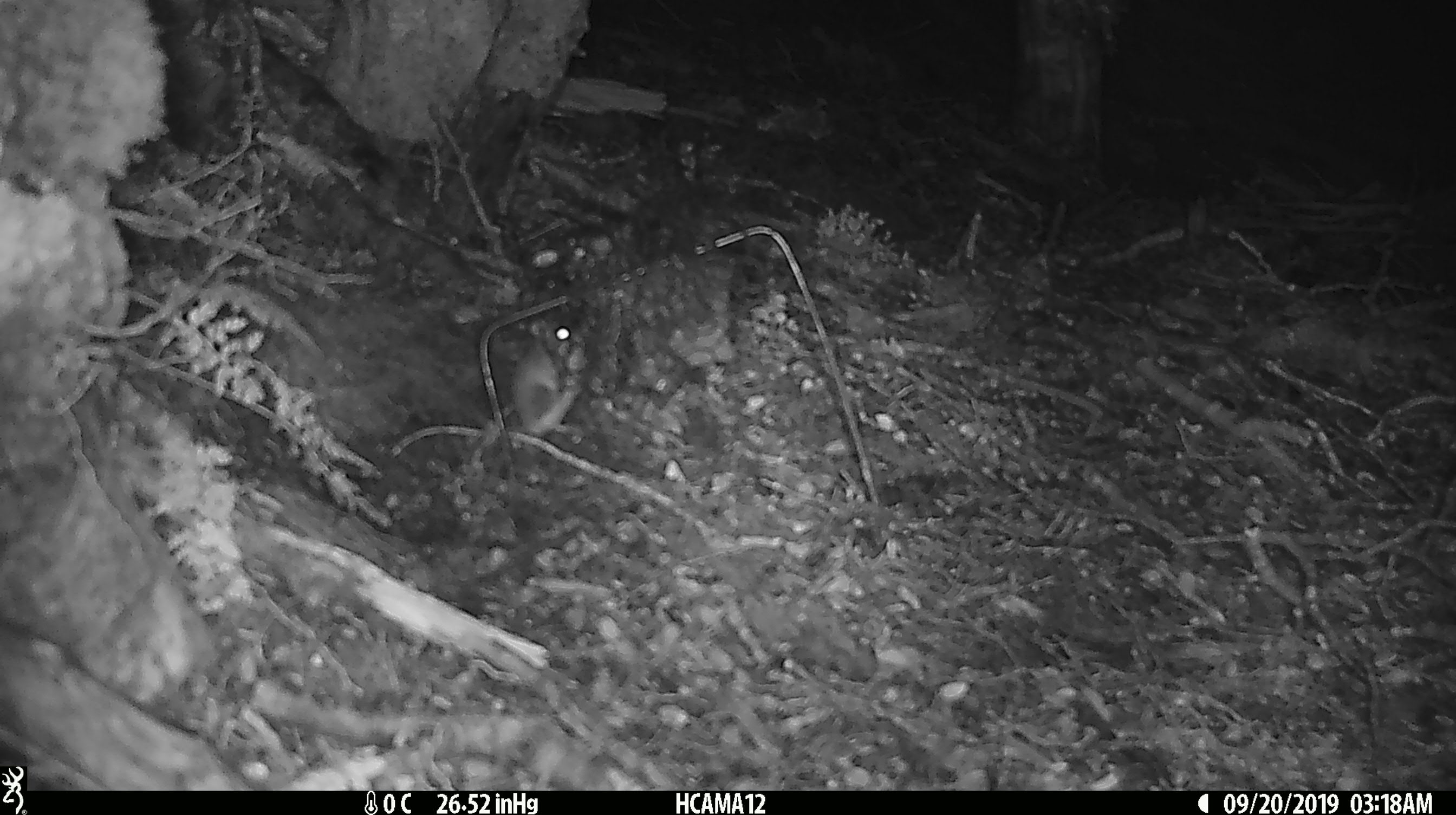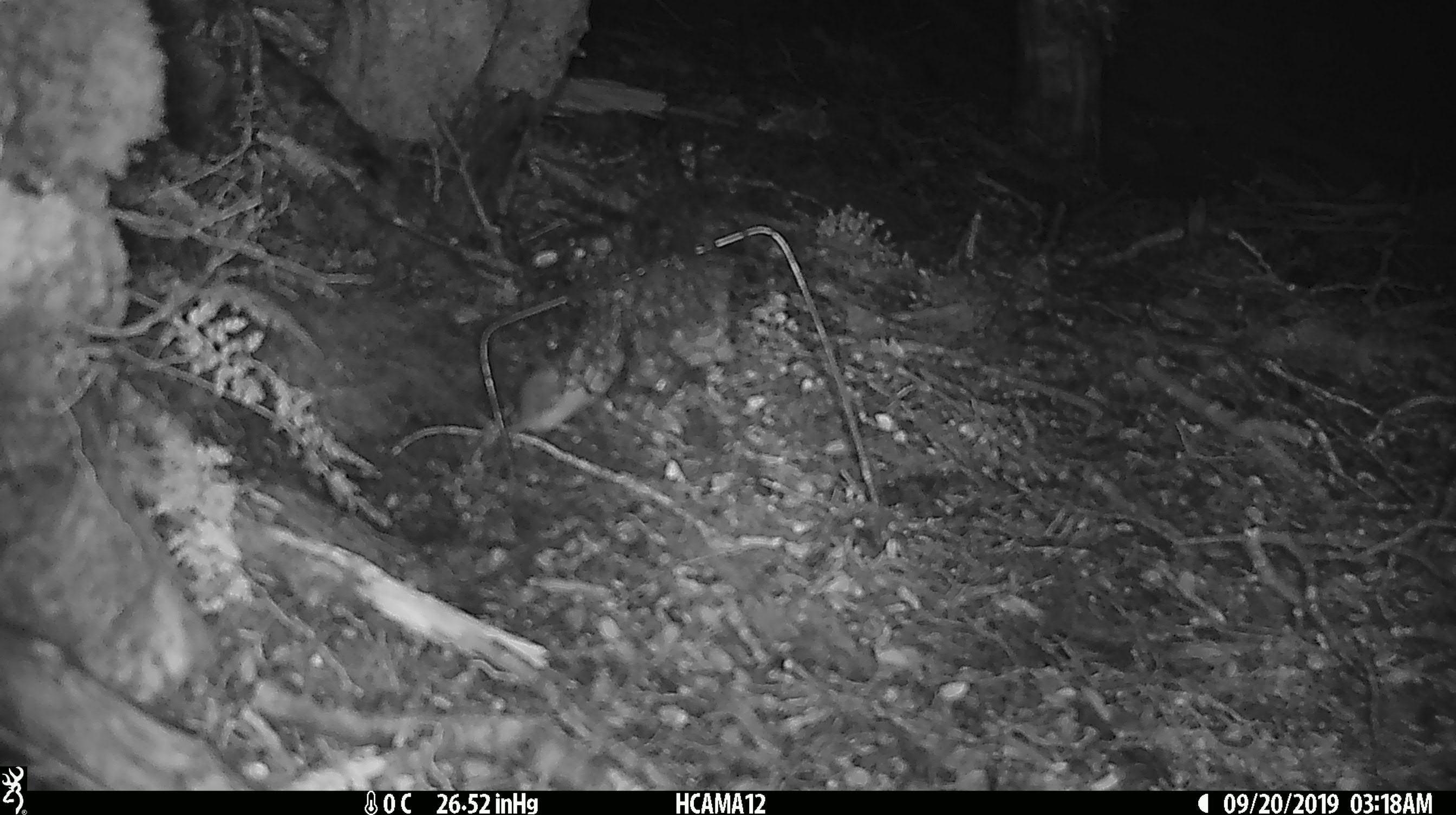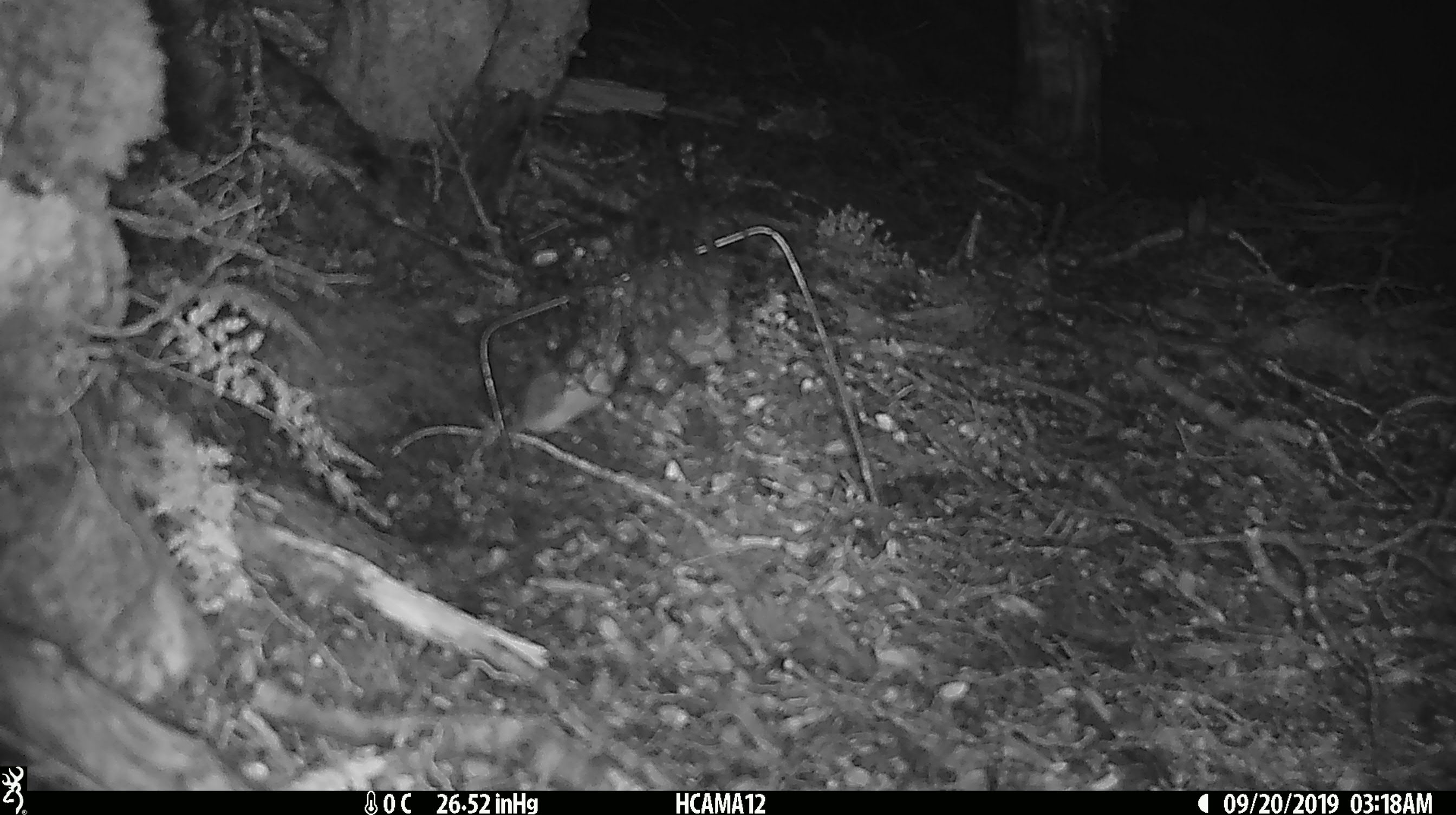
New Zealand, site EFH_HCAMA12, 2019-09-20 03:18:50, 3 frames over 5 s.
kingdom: Animalia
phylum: Chordata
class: Mammalia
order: Rodentia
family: Muridae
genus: Mus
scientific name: Mus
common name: mouse